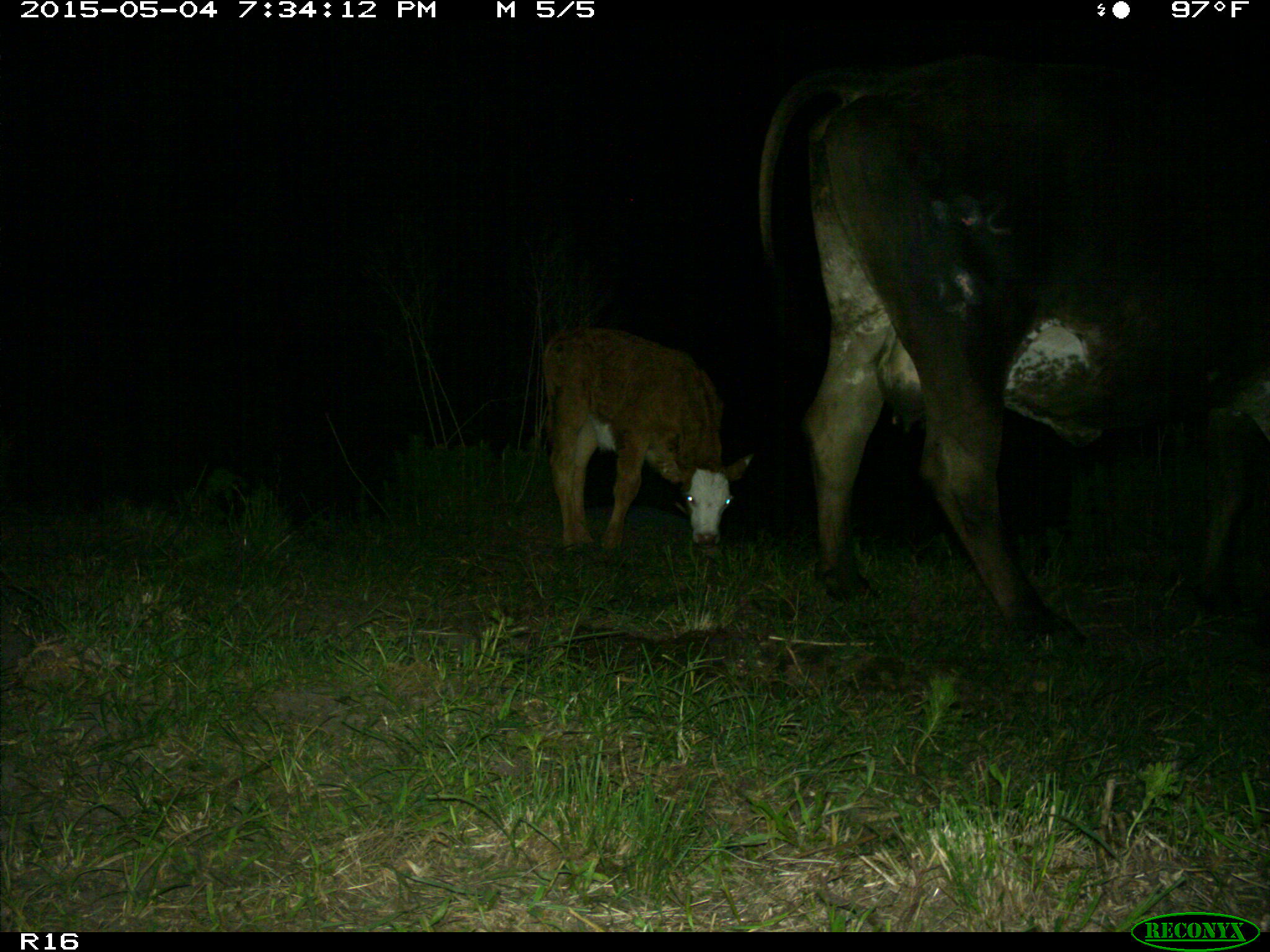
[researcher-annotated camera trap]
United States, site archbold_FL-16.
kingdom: Animalia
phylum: Chordata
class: Mammalia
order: Artiodactyla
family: Bovidae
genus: Bos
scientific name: Bos taurus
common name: domestic cow